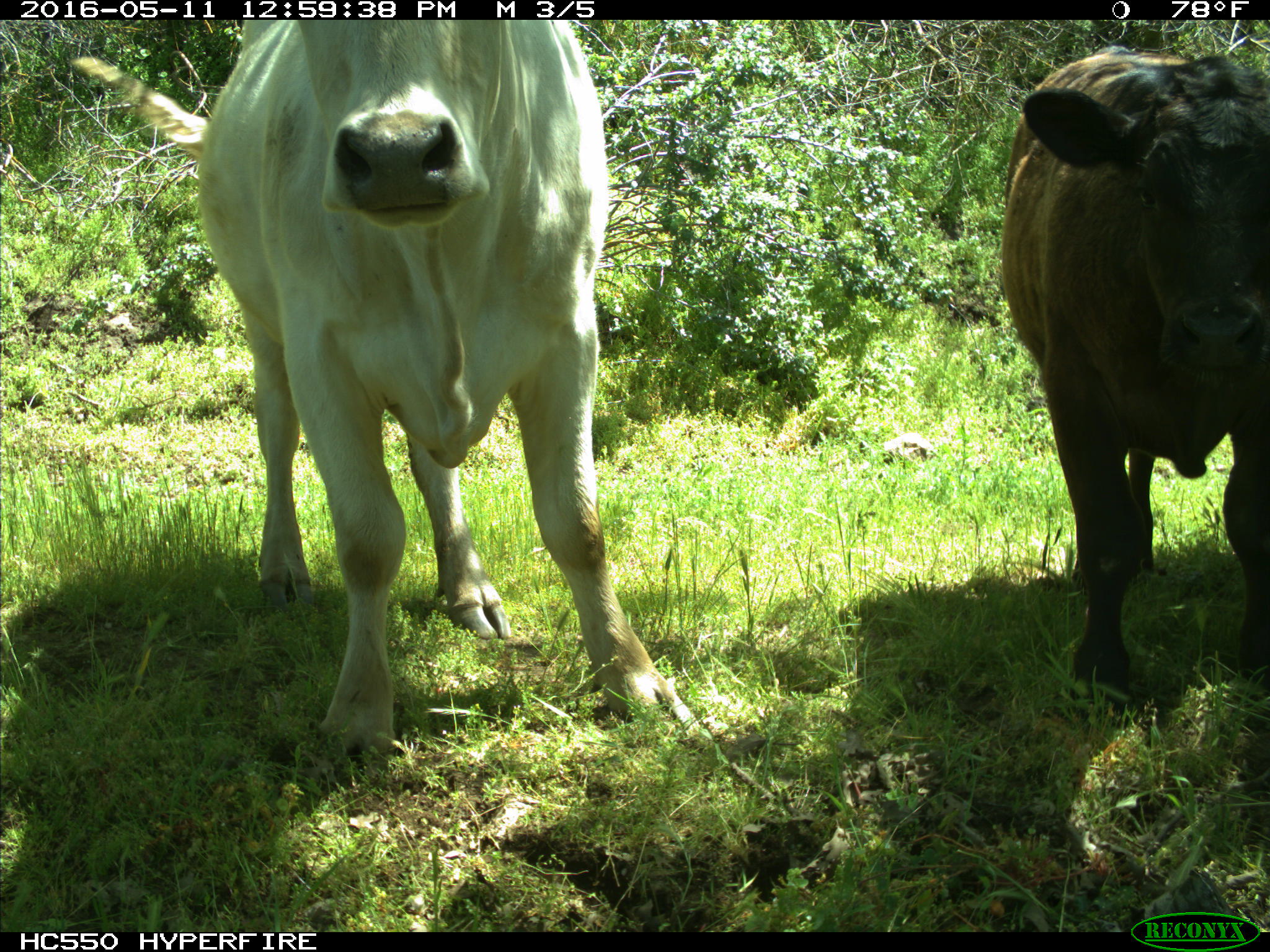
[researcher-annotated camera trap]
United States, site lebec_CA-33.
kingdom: Animalia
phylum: Chordata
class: Mammalia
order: Artiodactyla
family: Bovidae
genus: Bos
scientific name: Bos taurus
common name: domestic cow